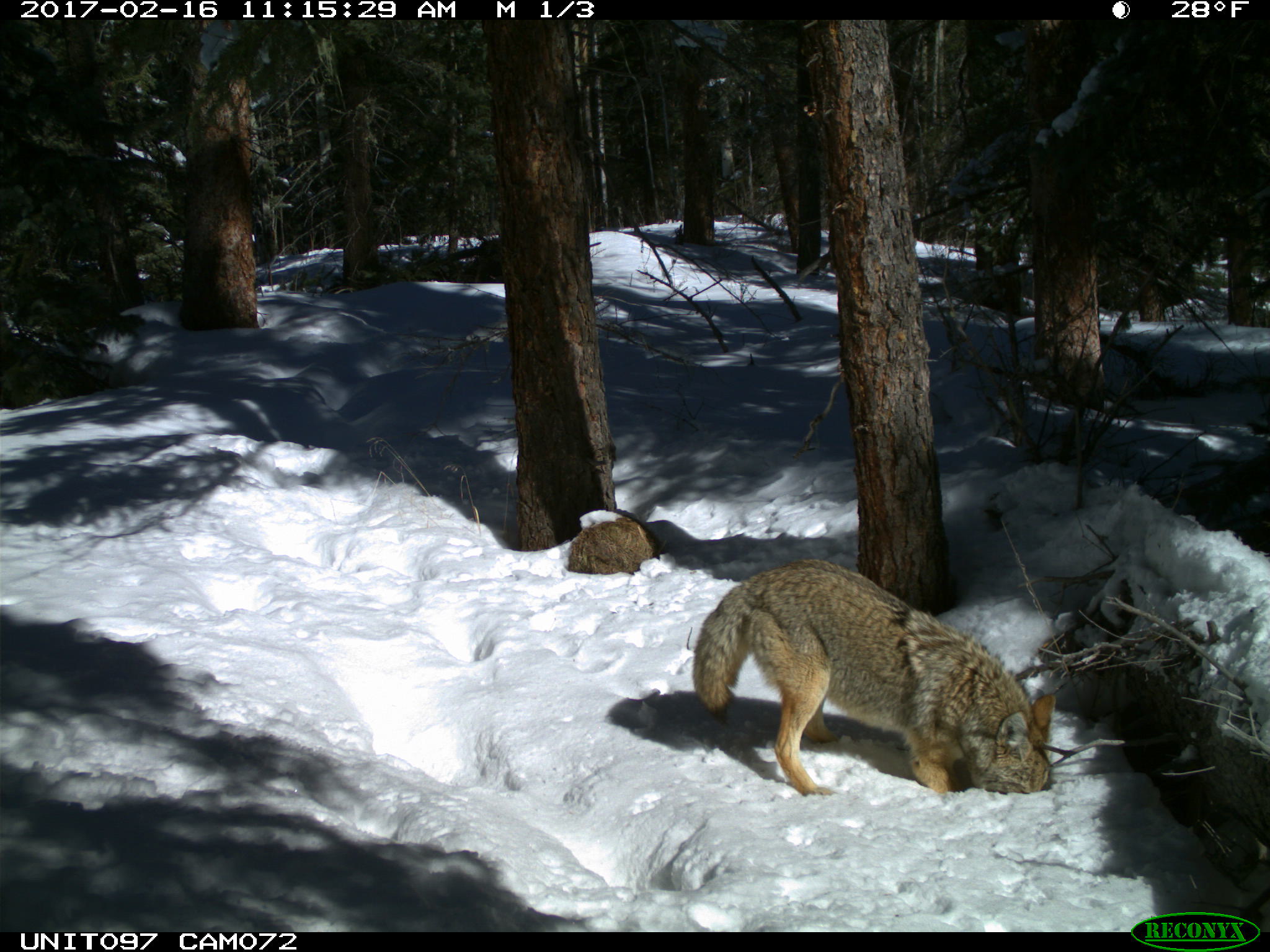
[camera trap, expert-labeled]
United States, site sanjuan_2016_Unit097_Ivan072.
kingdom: Animalia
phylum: Chordata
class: Mammalia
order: Carnivora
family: Canidae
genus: Canis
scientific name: Canis latrans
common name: coyote